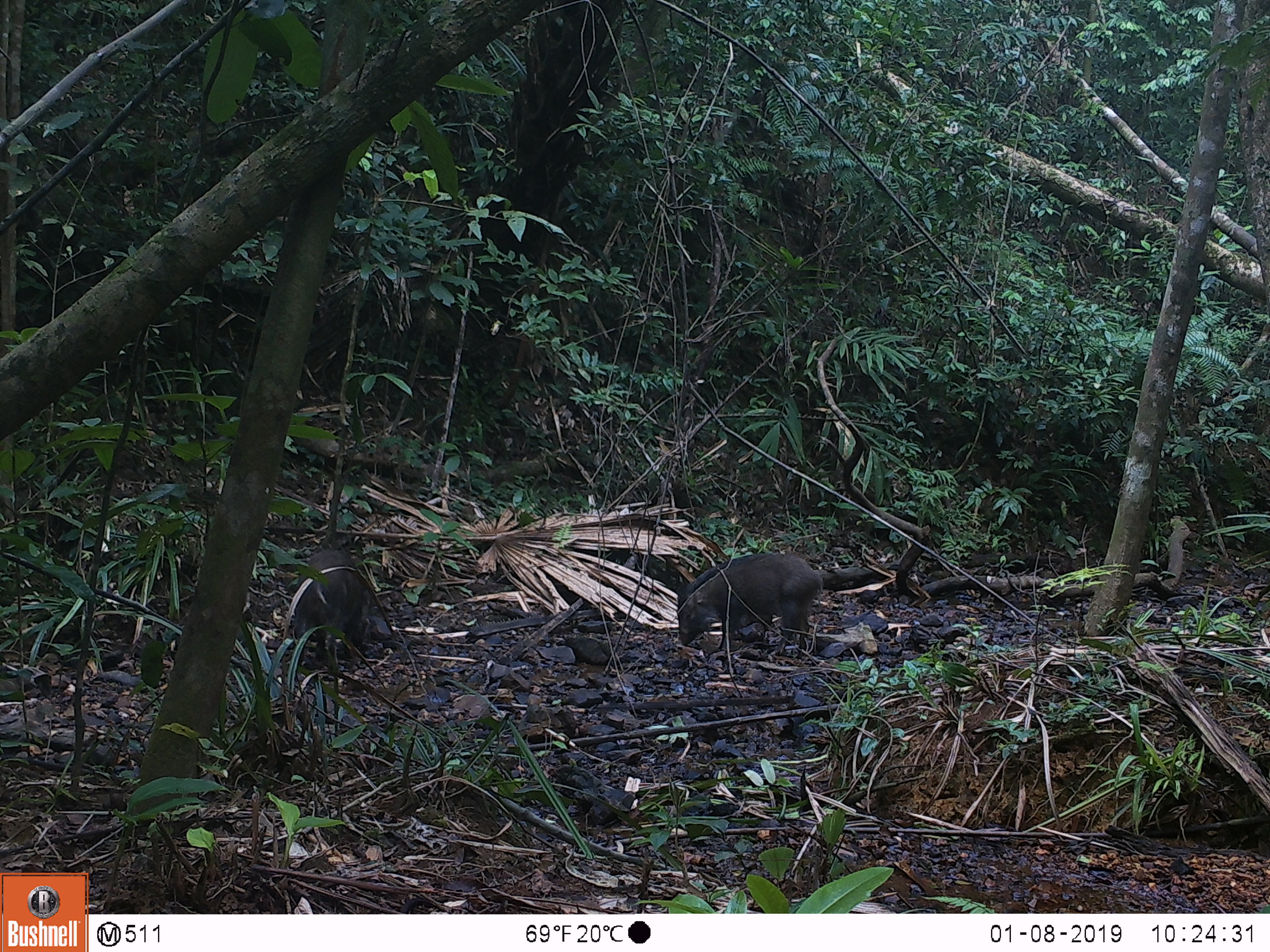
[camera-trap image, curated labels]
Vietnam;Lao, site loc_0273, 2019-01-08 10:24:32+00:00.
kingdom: Animalia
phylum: Chordata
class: Mammalia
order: Artiodactyla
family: Suidae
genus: Sus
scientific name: Sus scrofa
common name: eurasian wild pig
Eurasian wild pig (Sus scrofa). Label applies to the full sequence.